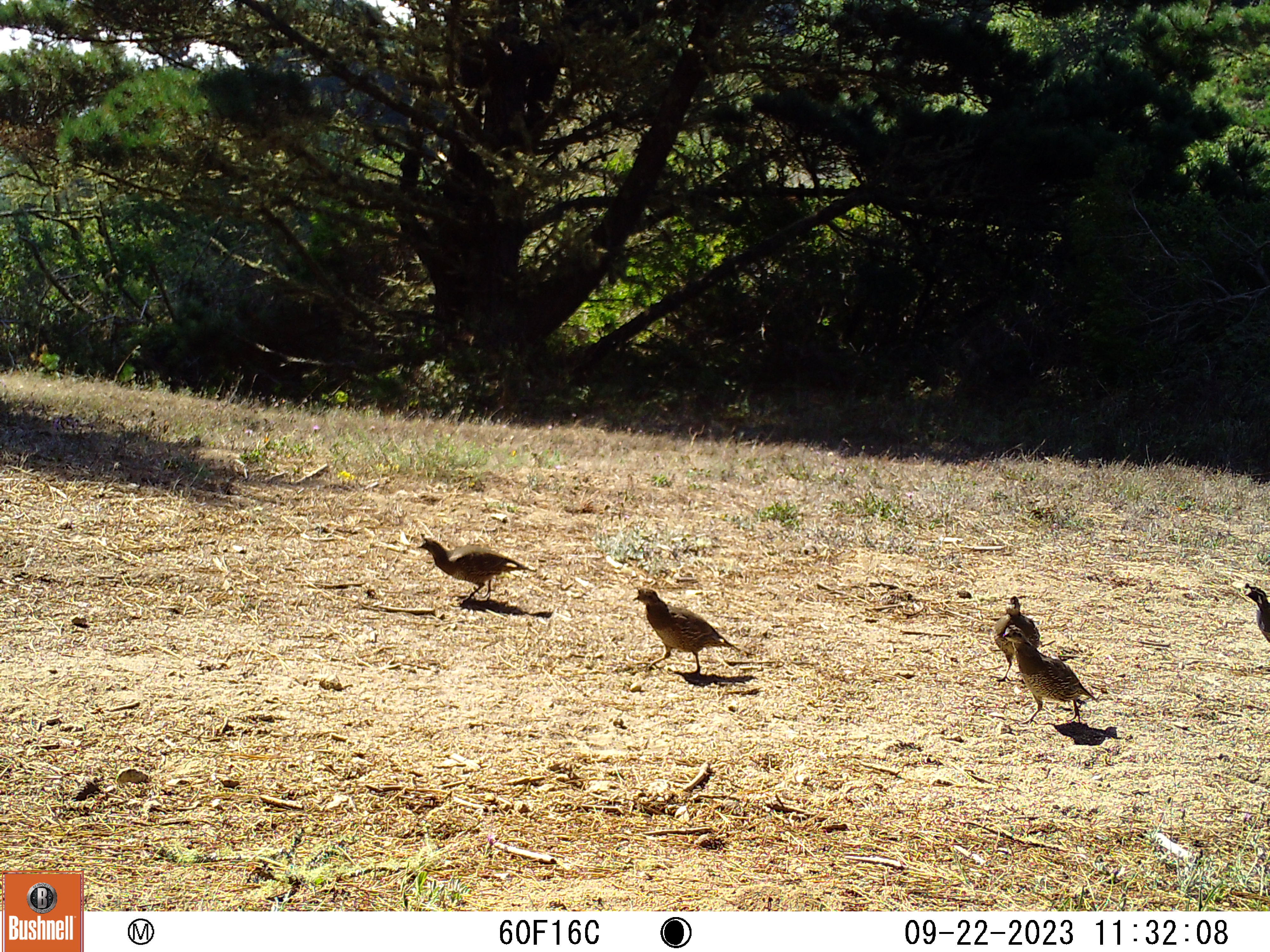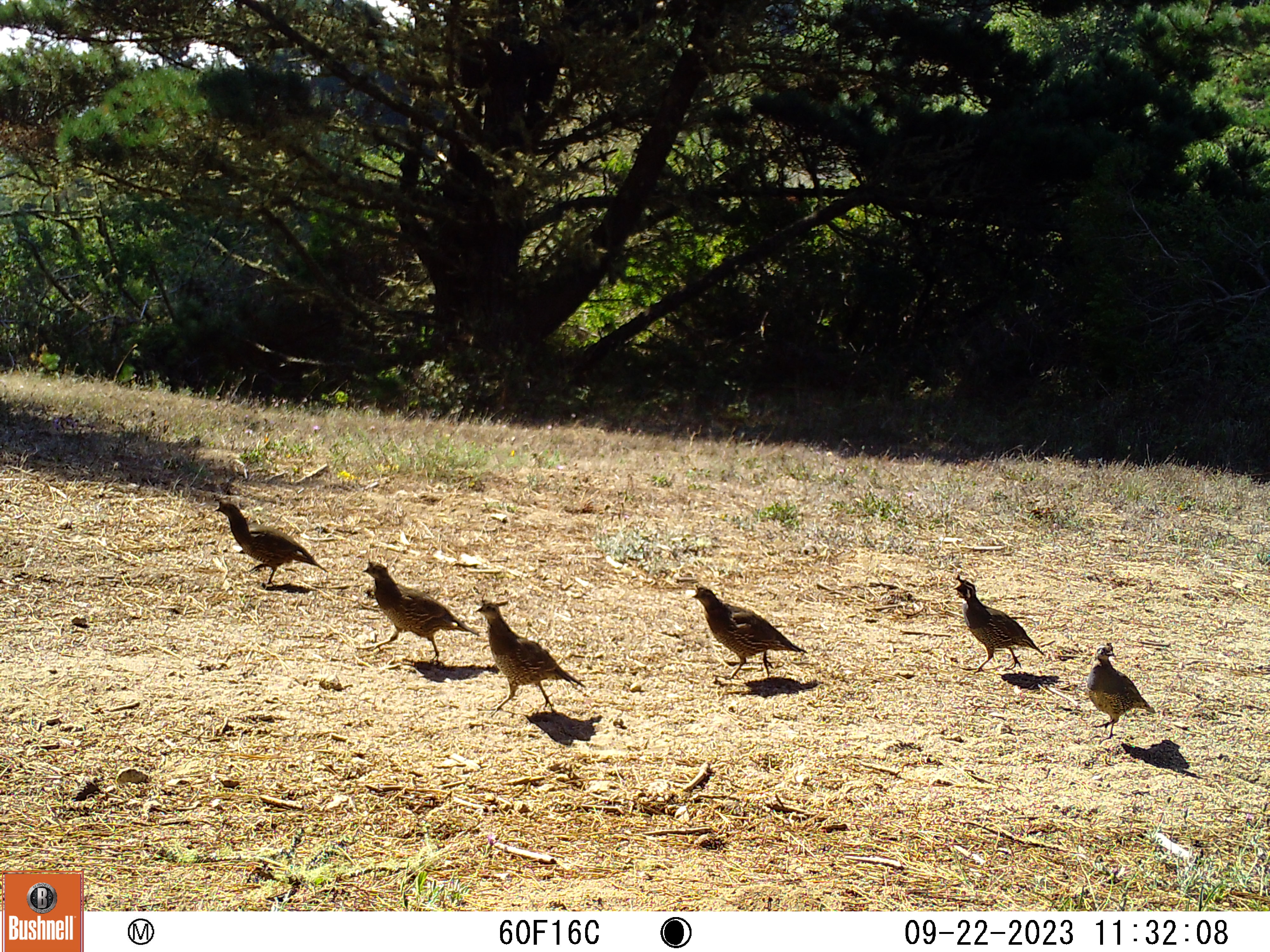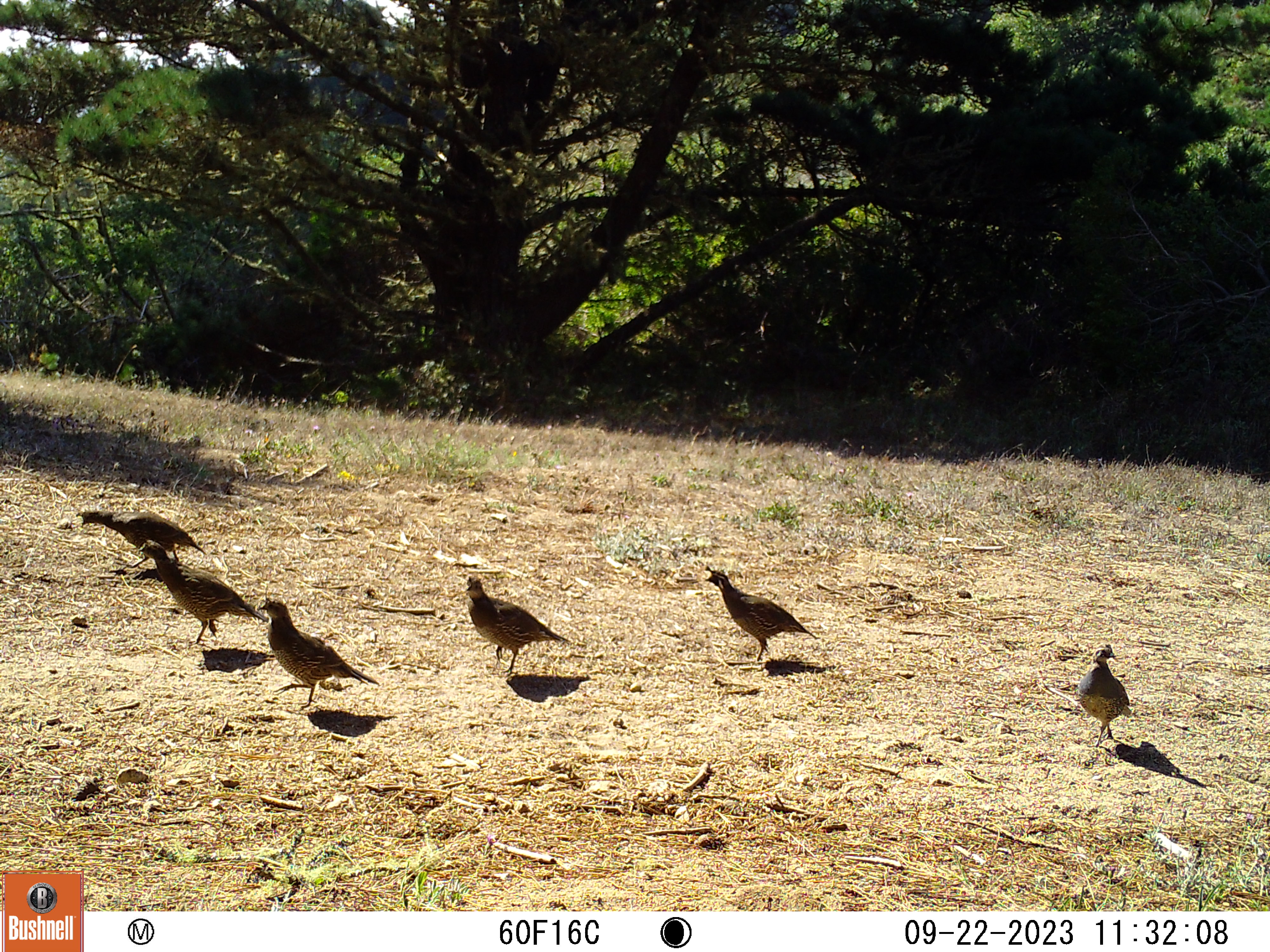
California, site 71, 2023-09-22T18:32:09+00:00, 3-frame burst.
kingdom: Animalia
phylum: Chordata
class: Aves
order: Galliformes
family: Odontophoridae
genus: Callipepla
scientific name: Callipepla californica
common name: california quail